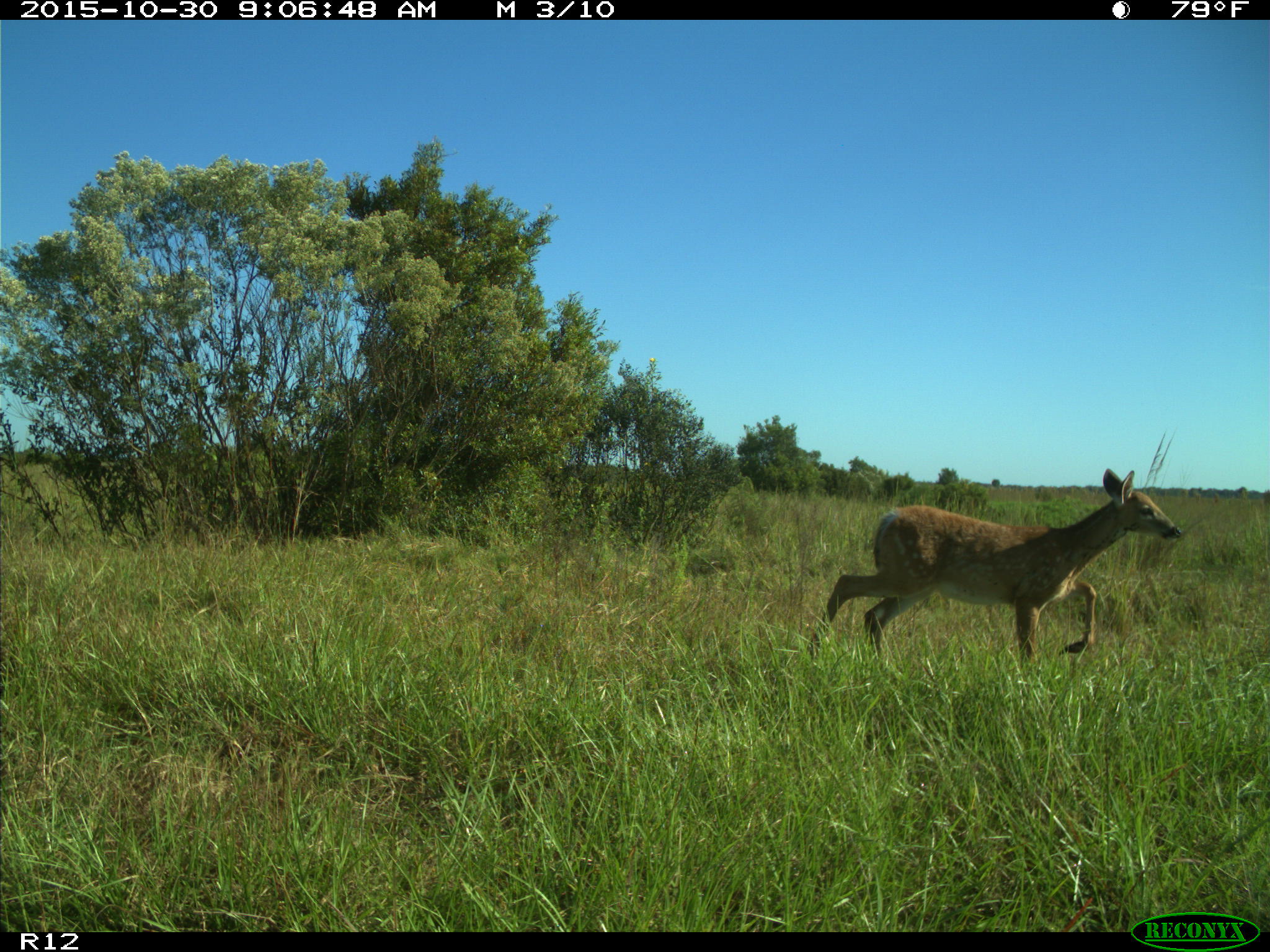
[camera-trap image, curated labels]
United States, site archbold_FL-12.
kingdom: Animalia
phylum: Chordata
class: Mammalia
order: Artiodactyla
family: Cervidae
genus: Odocoileus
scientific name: Odocoileus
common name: deer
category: unidentified deer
Unidentified deer (deer) (Odocoileus).